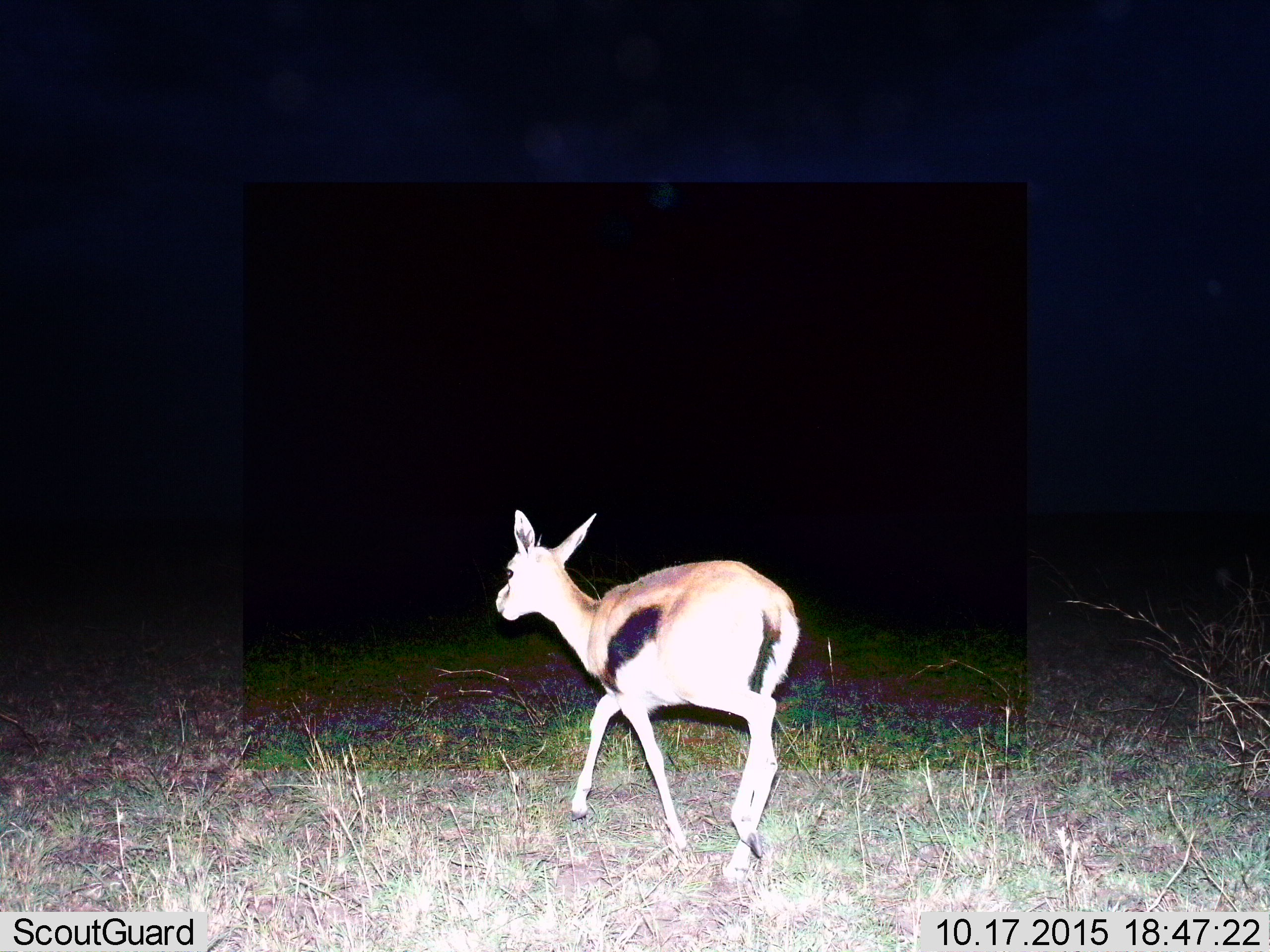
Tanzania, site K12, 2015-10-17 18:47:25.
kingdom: Animalia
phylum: Chordata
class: Mammalia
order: Artiodactyla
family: Bovidae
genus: Eudorcas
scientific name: Eudorcas thomsonii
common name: thomson's gazelle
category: gazellethomsons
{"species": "gazellethomsons (thomson's gazelle) (Eudorcas thomsonii)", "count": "1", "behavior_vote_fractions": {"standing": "10%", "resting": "0%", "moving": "90%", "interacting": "0%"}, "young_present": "20%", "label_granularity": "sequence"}